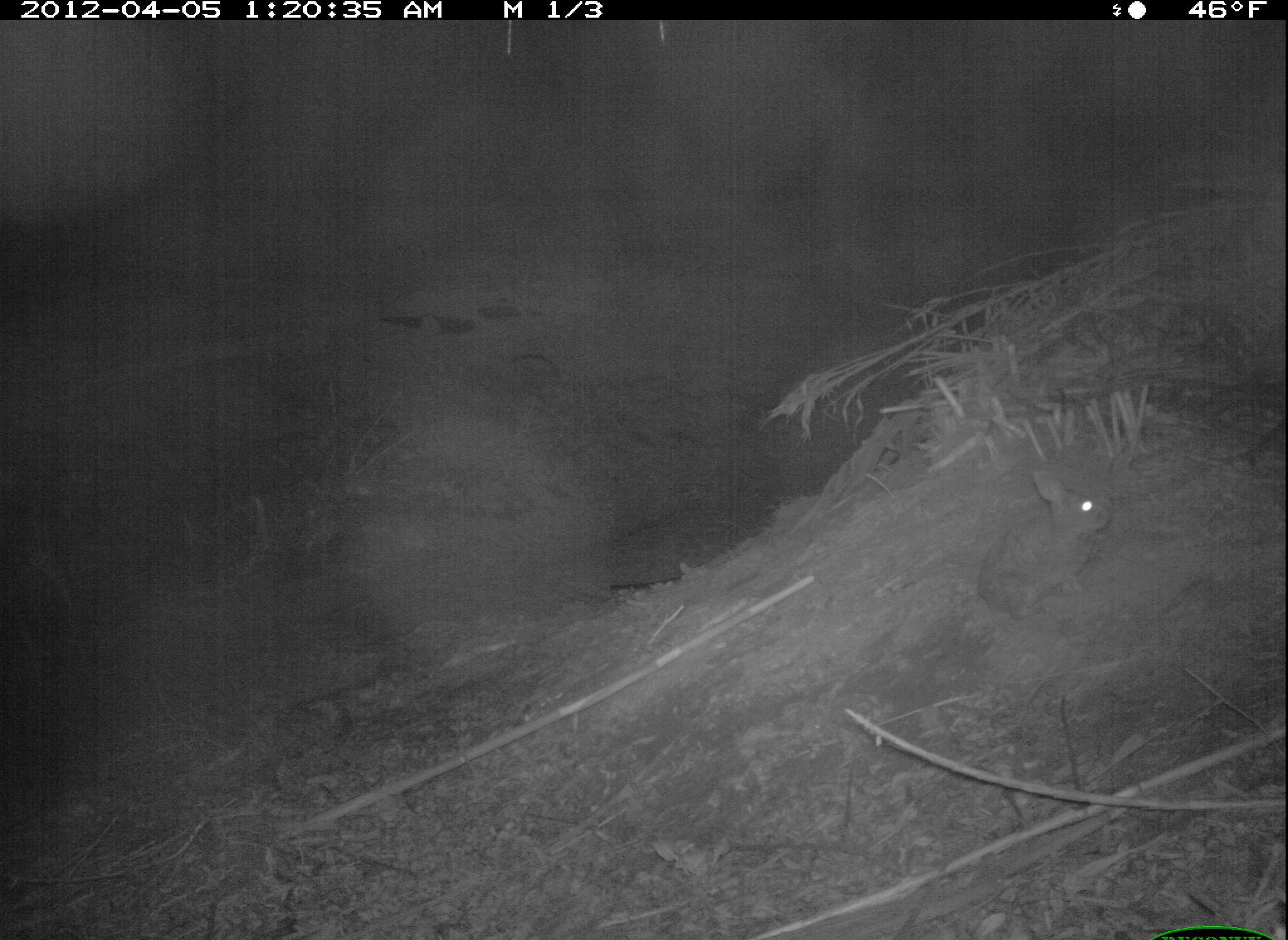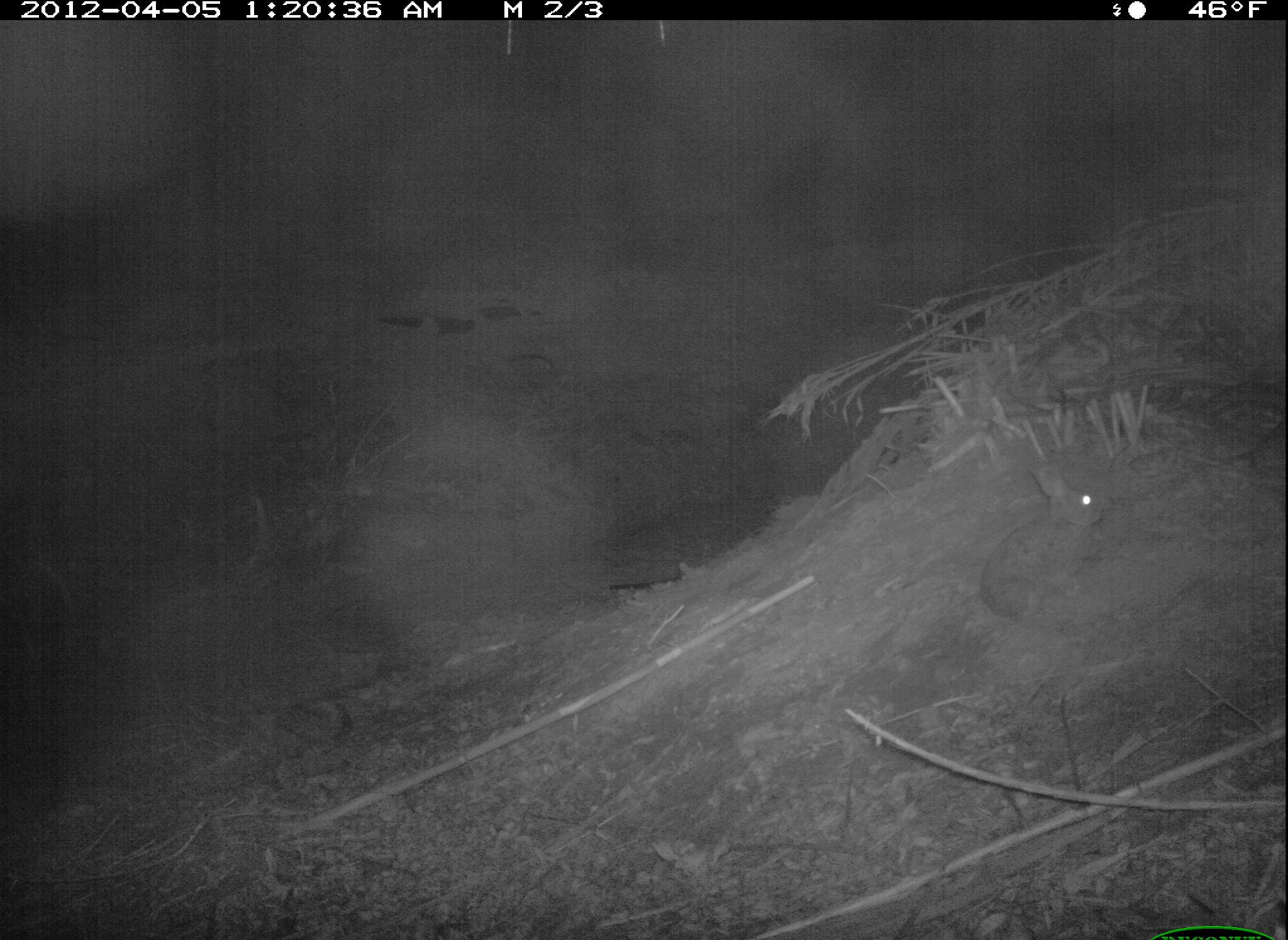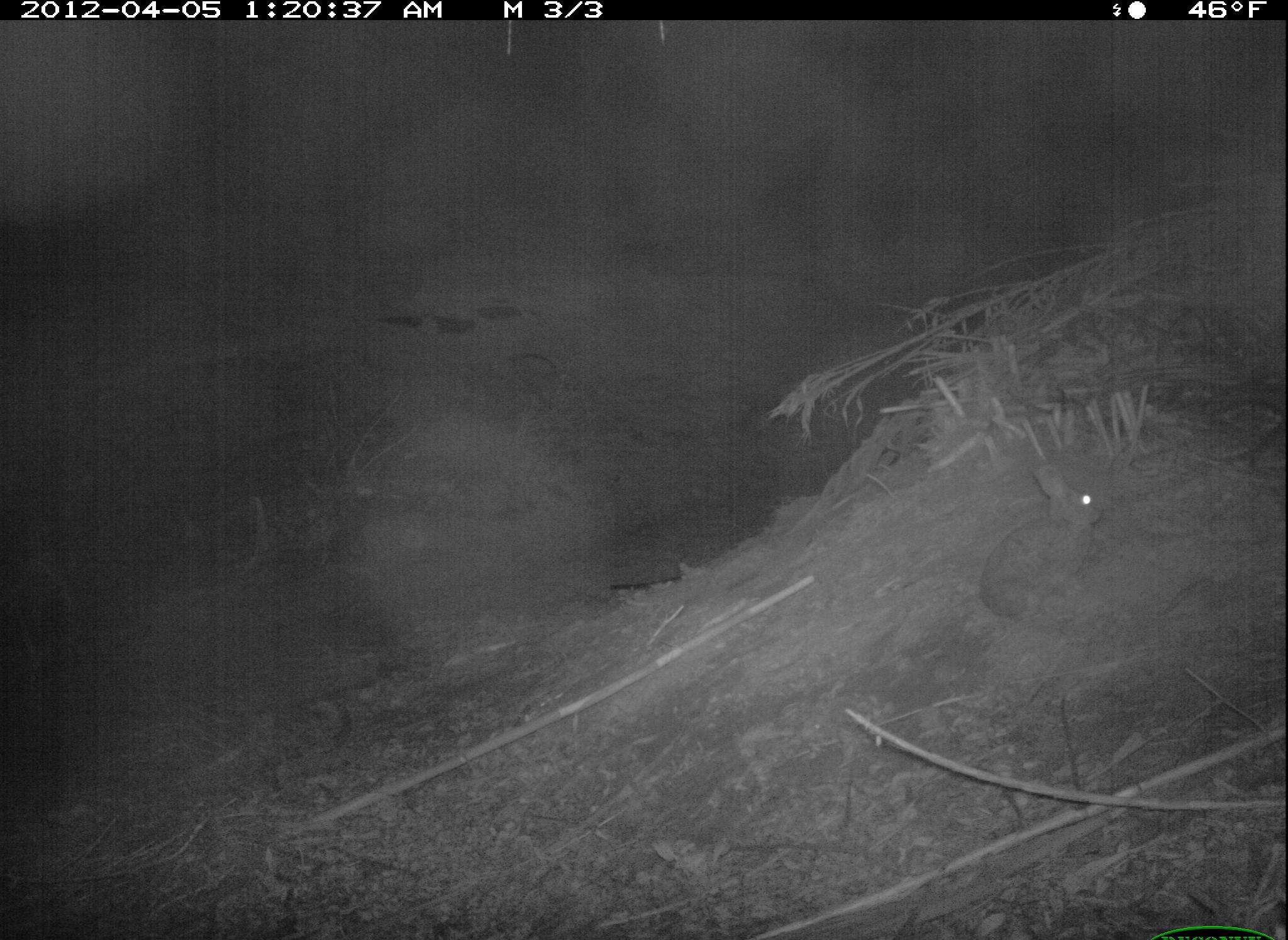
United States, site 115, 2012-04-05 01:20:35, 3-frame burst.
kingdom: Animalia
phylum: Chordata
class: Mammalia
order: Lagomorpha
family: Leporidae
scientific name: Leporidae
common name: rabbits and hares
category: rabbit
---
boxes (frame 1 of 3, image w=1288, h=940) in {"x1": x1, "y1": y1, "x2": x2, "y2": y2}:
rabbit: {"x1": 966, "y1": 461, "x2": 1125, "y2": 639}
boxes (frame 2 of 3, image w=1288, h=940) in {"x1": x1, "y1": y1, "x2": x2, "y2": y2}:
rabbit: {"x1": 972, "y1": 451, "x2": 1125, "y2": 639}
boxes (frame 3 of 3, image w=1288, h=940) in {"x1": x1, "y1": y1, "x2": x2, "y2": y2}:
rabbit: {"x1": 972, "y1": 456, "x2": 1121, "y2": 639}